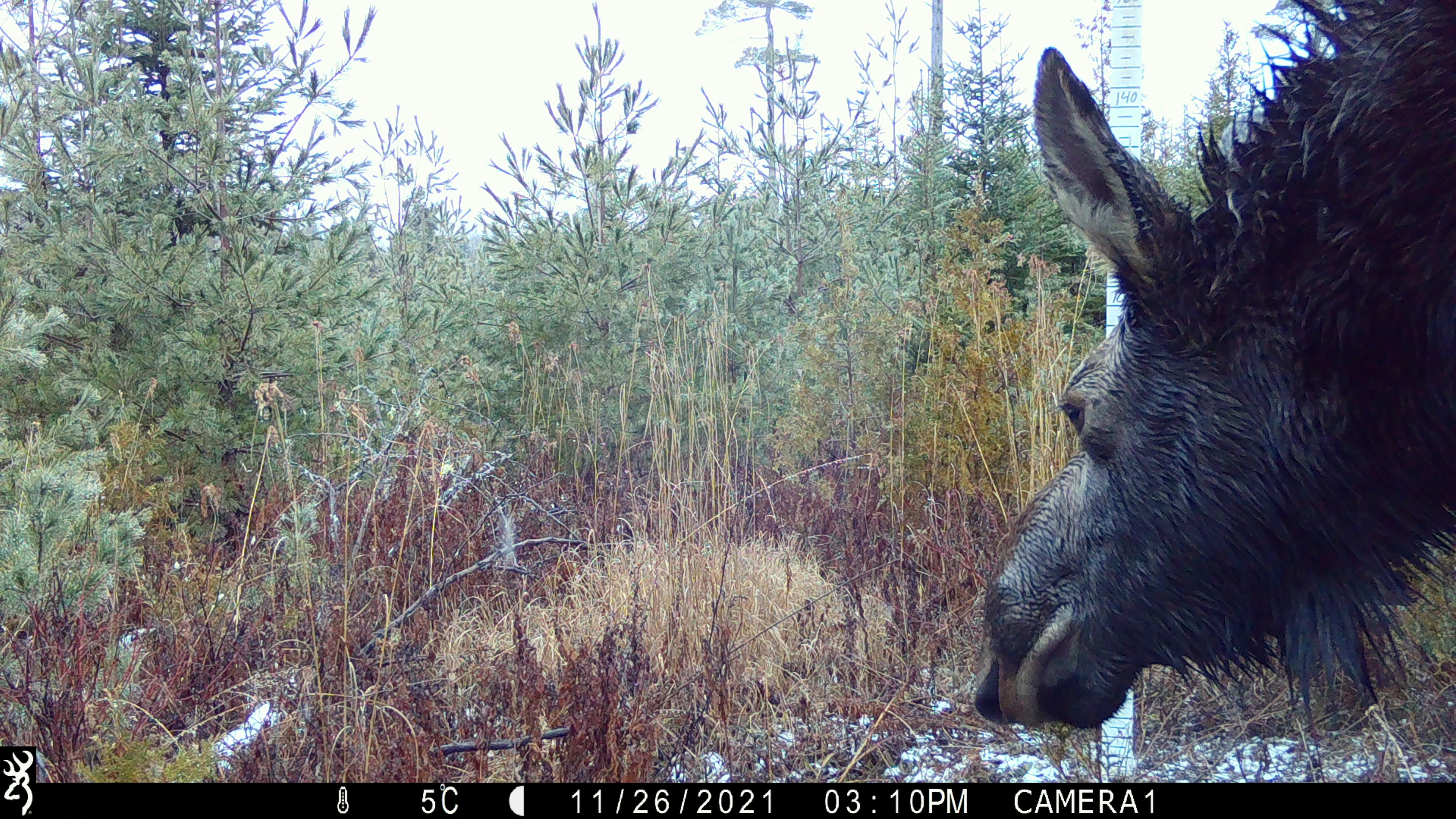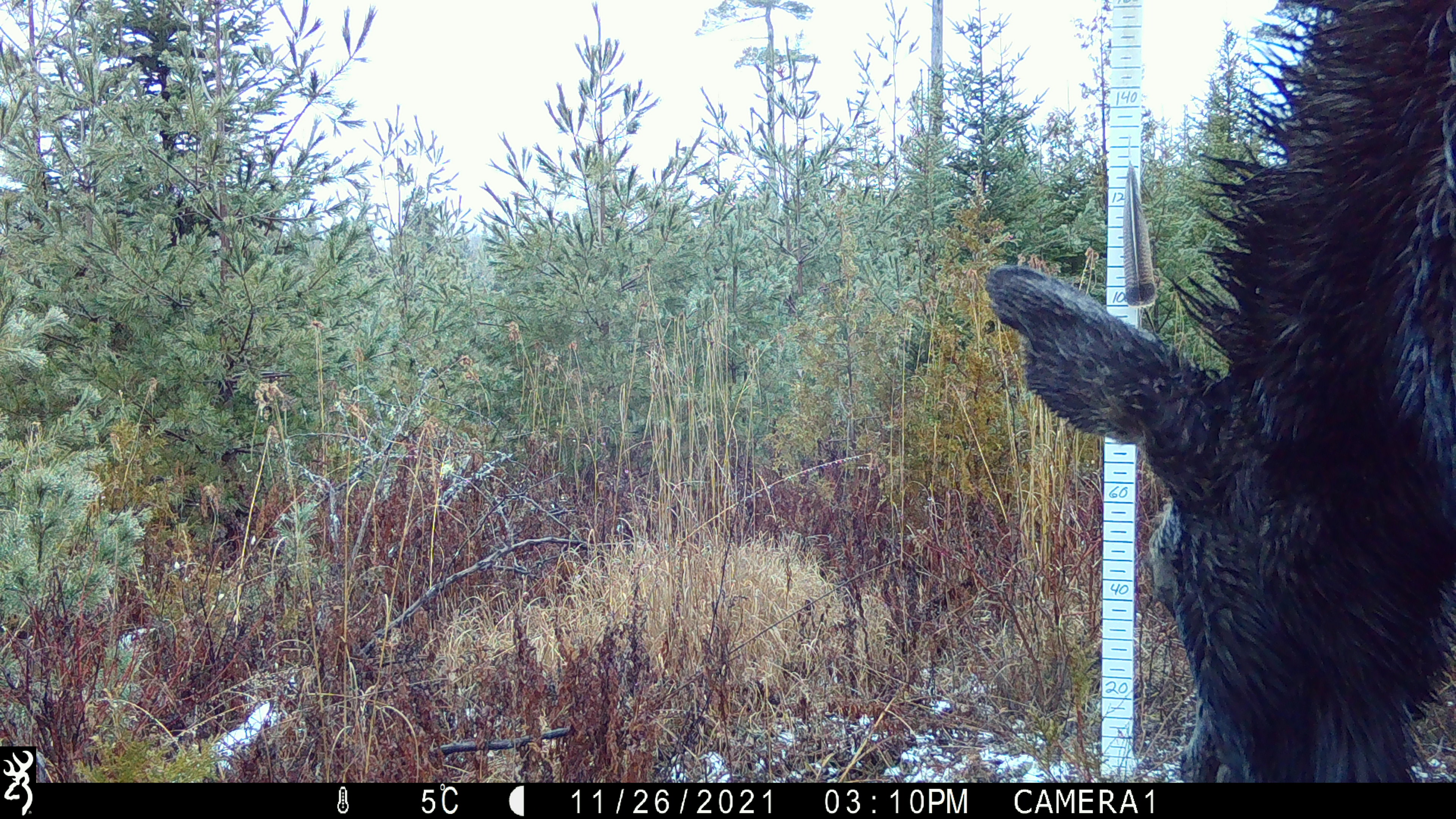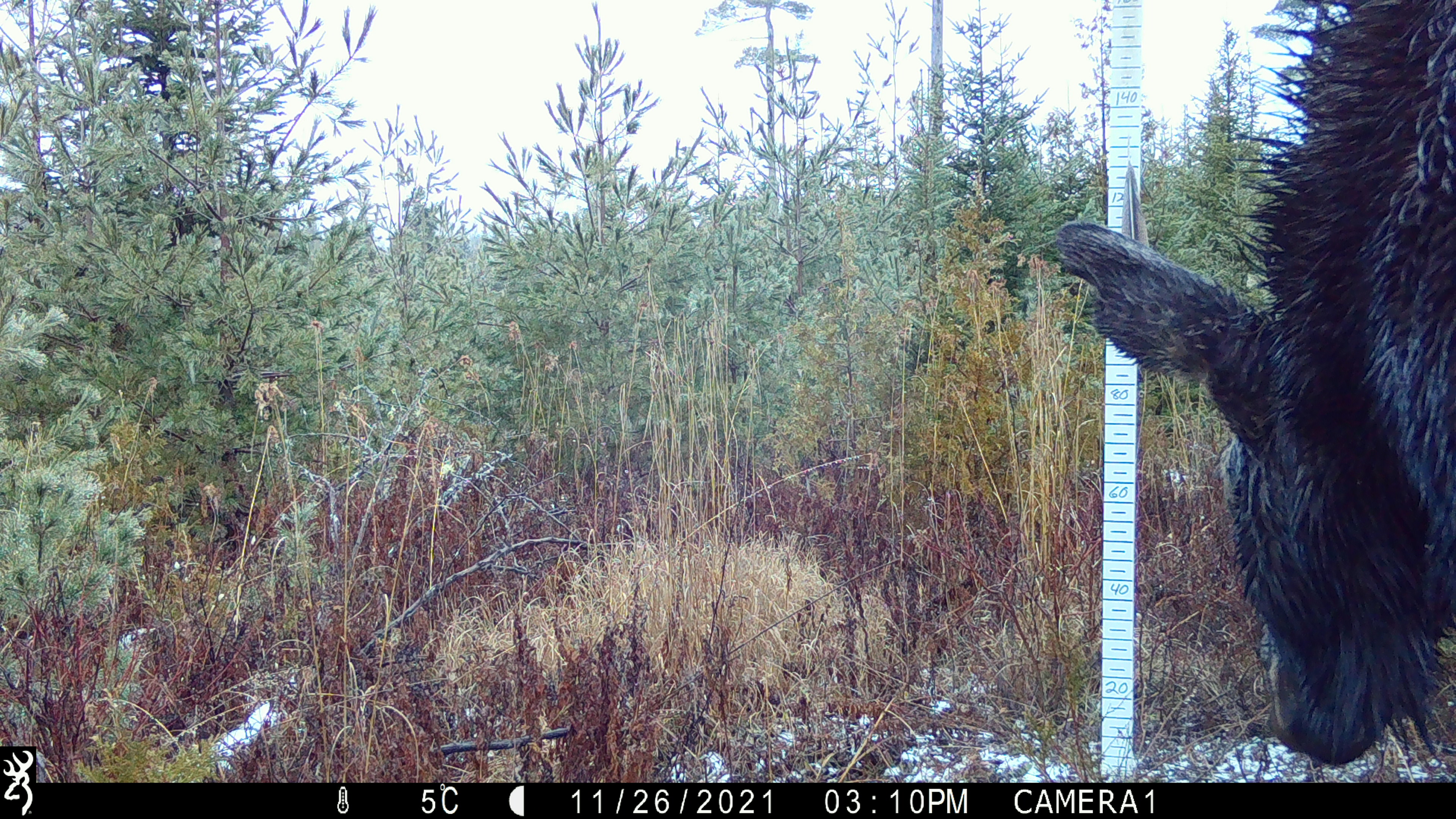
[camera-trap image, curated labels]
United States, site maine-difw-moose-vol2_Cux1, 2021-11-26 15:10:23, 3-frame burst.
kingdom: Animalia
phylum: Chordata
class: Mammalia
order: Artiodactyla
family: Cervidae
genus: Alces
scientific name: Alces alces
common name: moose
Moose (Alces alces).